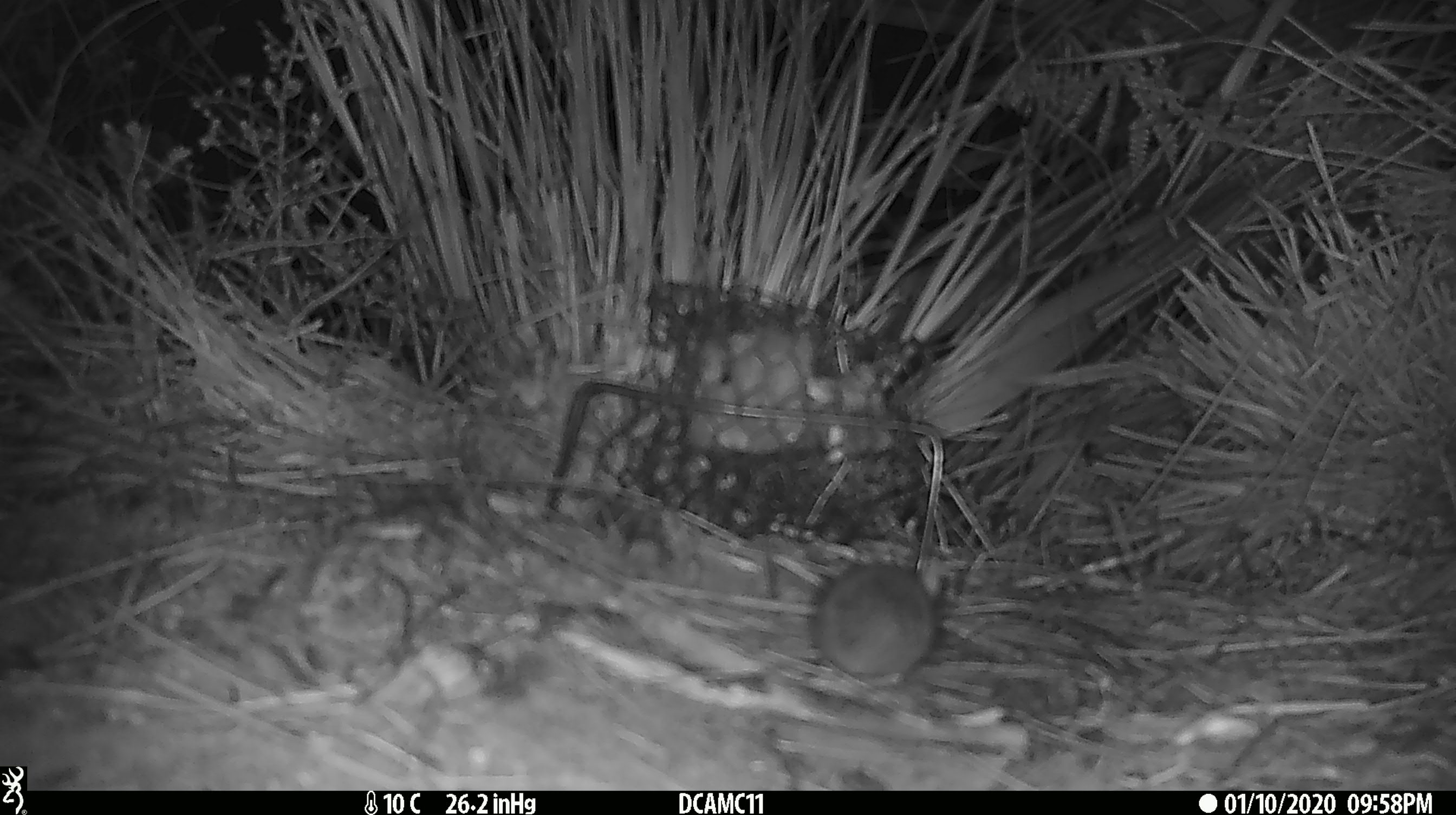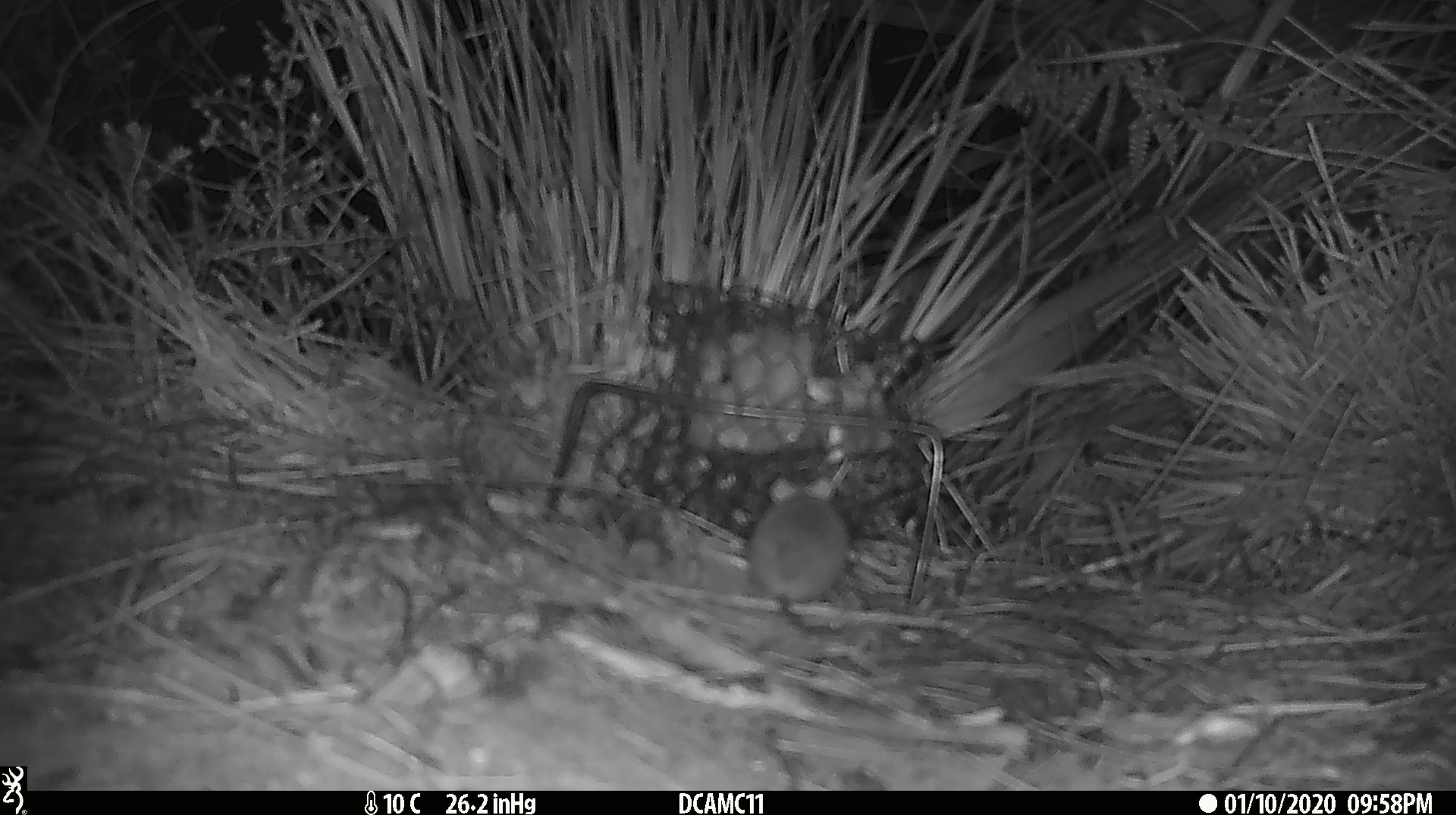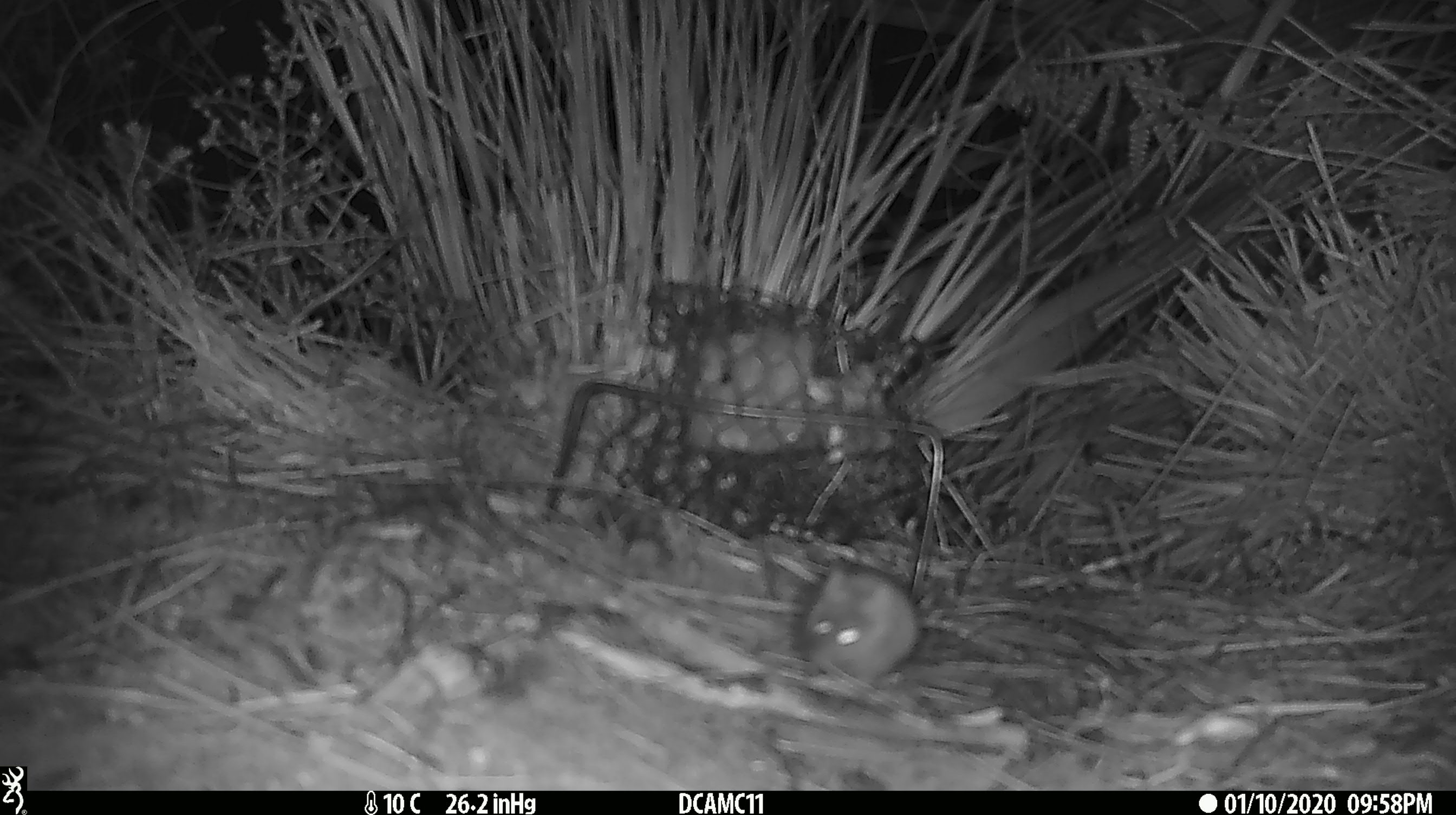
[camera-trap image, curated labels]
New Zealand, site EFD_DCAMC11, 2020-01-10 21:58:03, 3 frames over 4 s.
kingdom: Animalia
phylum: Chordata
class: Mammalia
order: Rodentia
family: Muridae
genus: Mus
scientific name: Mus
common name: mouse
Mouse (Mus).